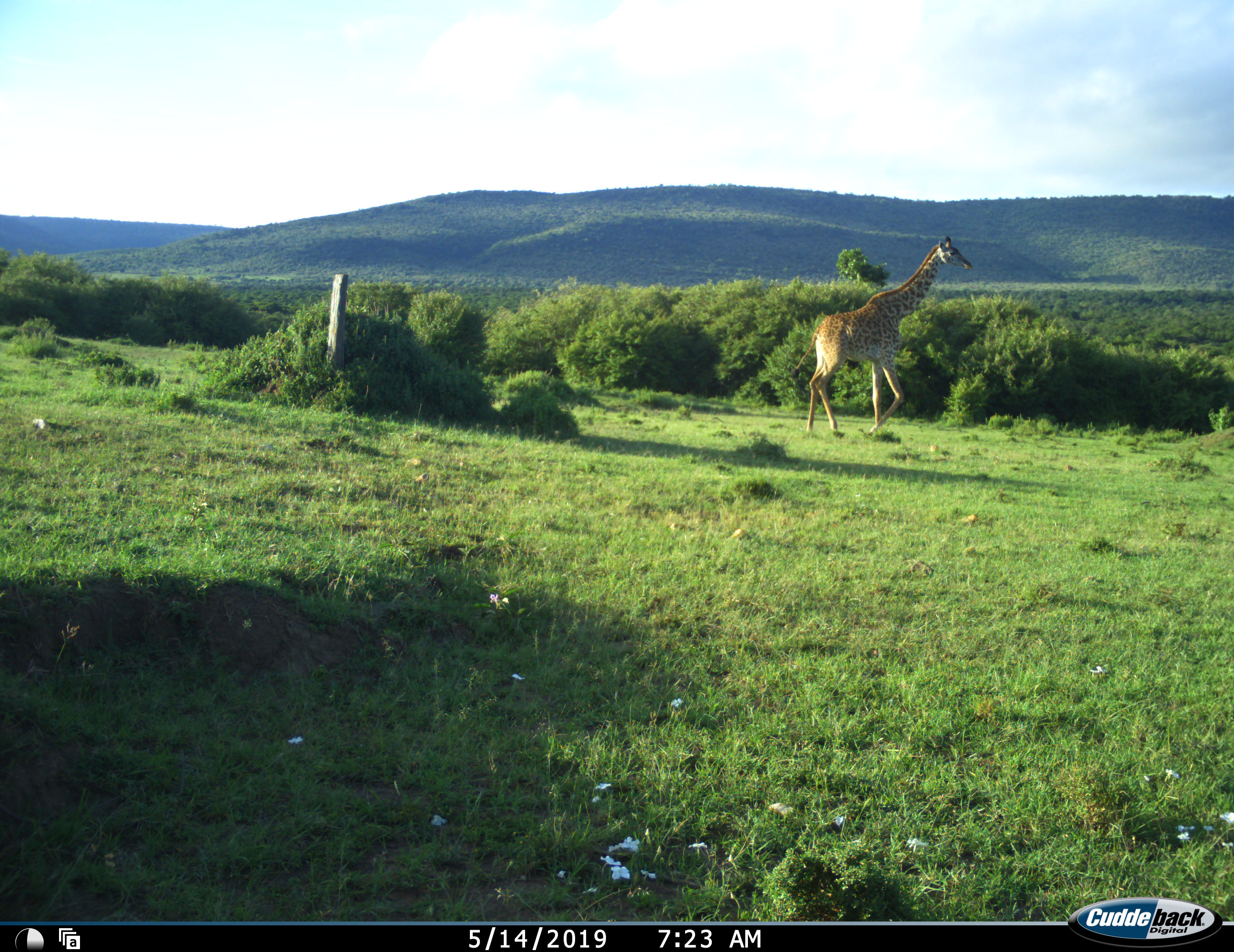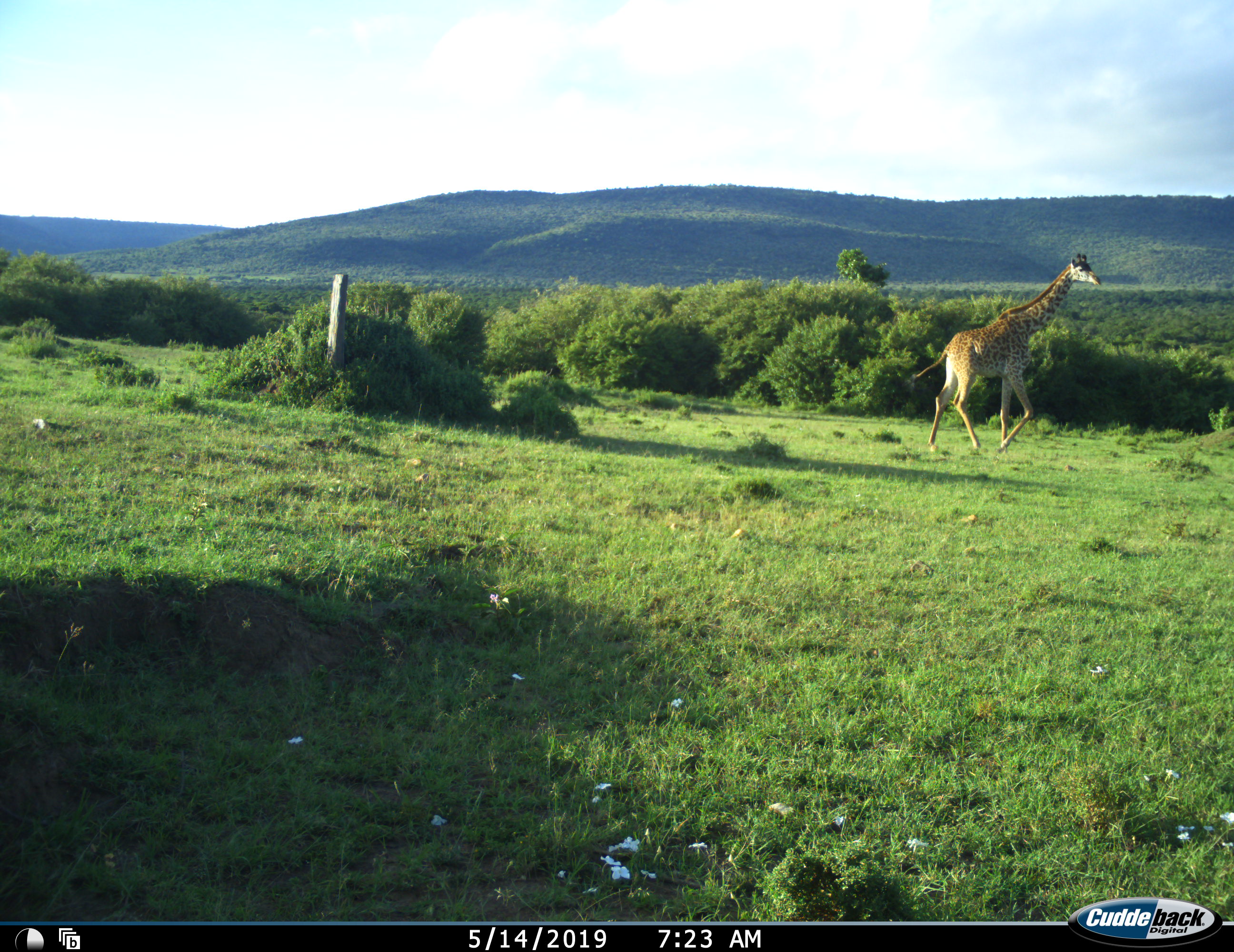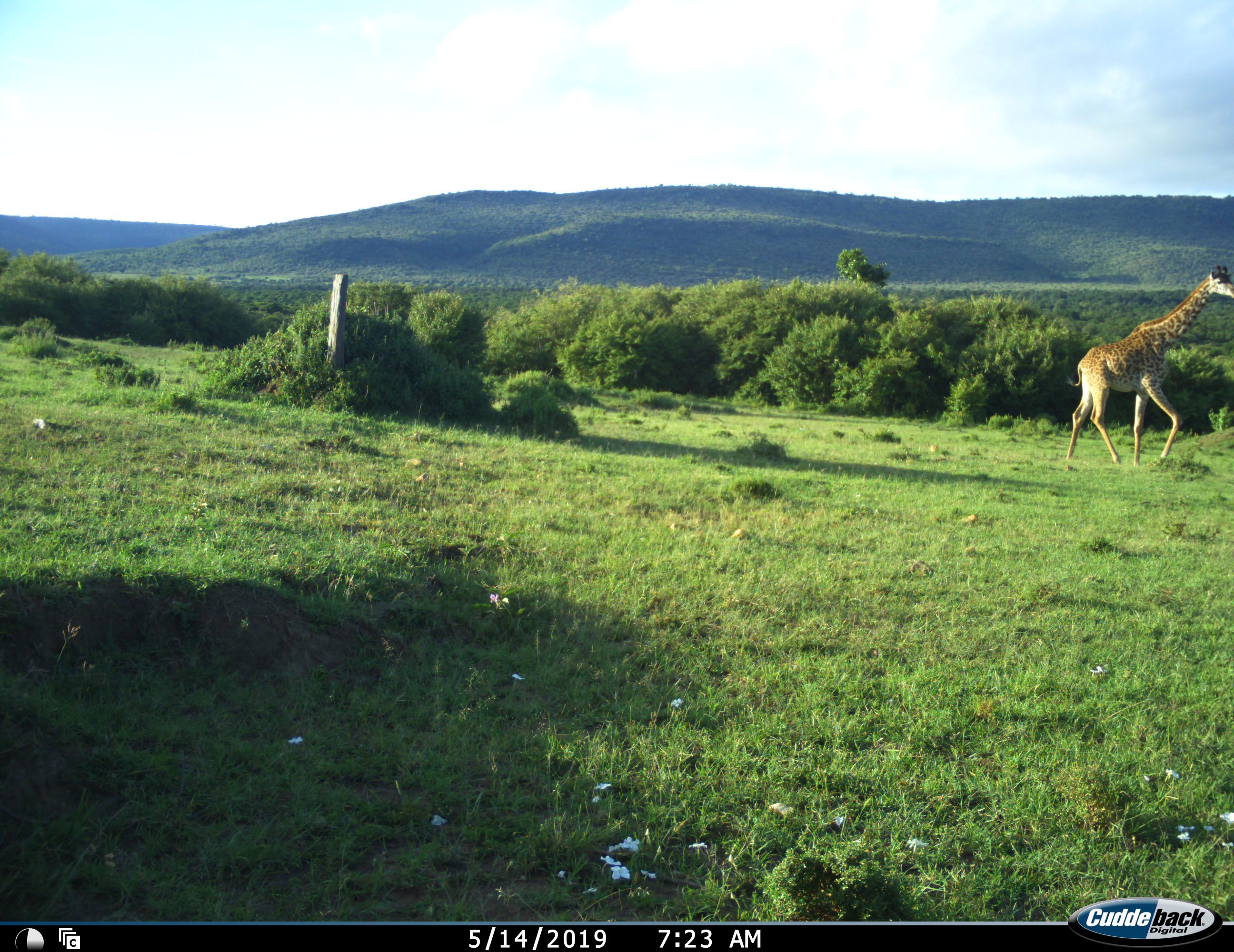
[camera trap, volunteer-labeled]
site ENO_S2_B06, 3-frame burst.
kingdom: Animalia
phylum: Chordata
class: Mammalia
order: Artiodactyla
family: Giraffidae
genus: Giraffa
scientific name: Giraffa camelopardalis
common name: giraffe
Giraffe (Giraffa camelopardalis), count 1. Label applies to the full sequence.